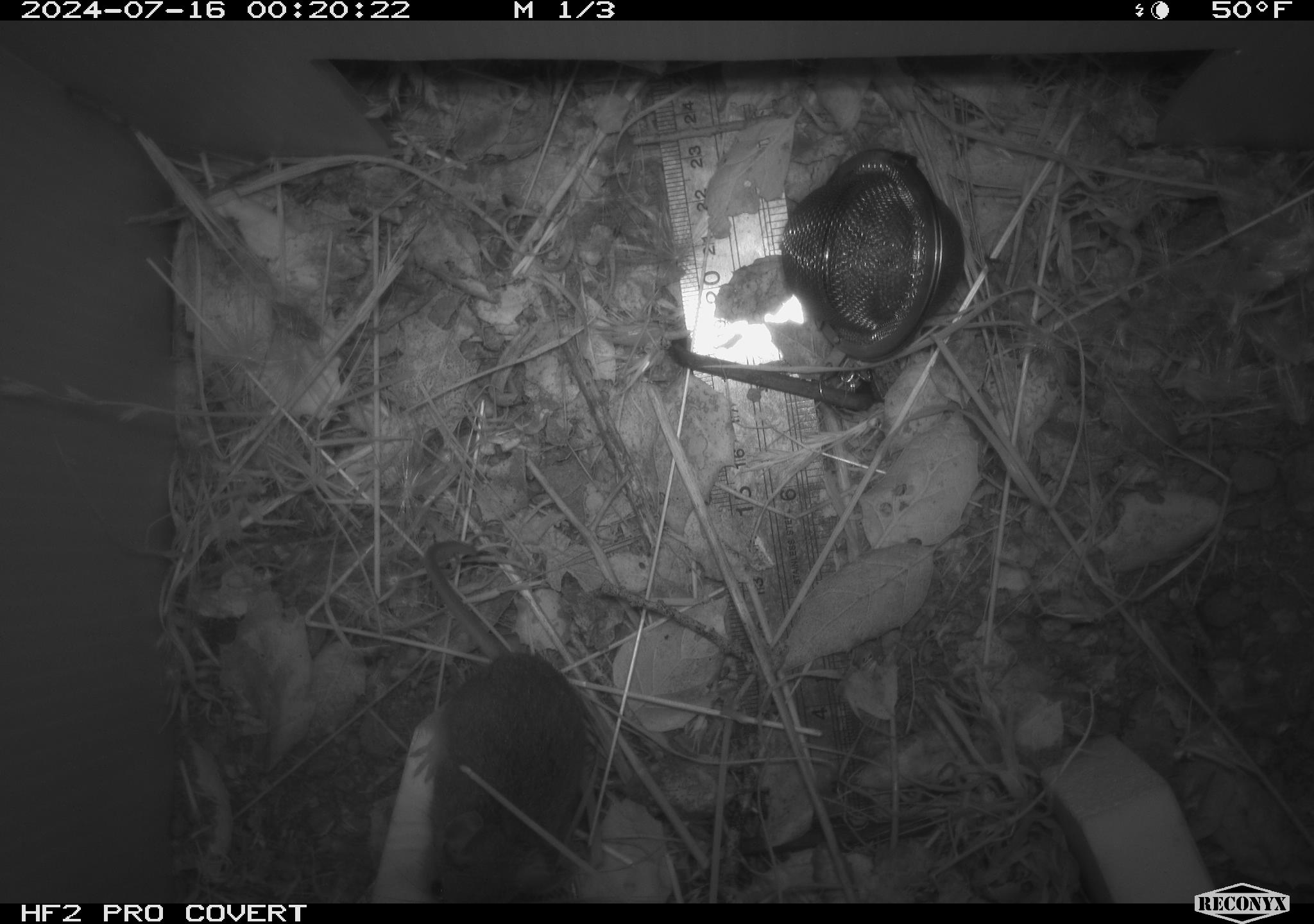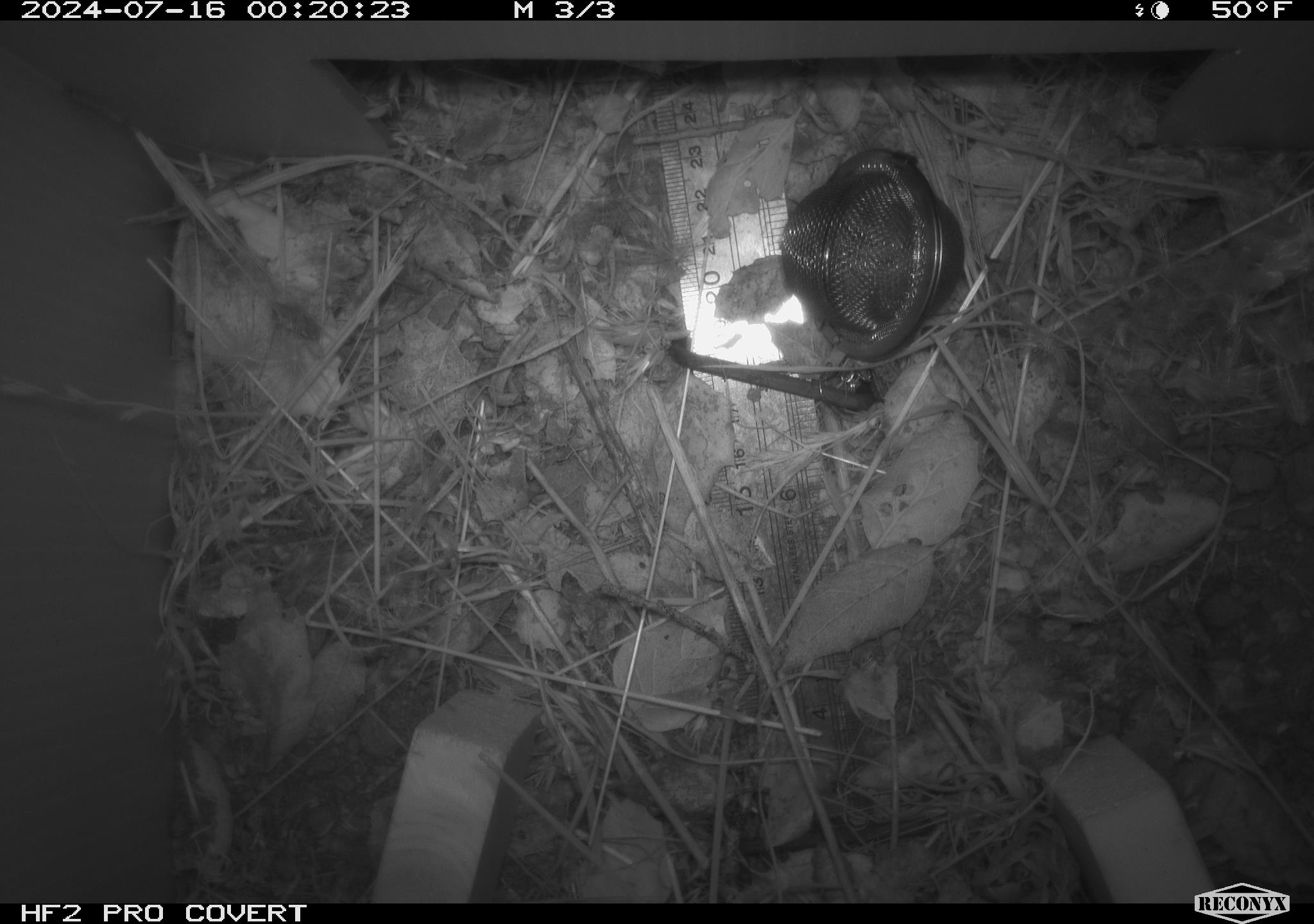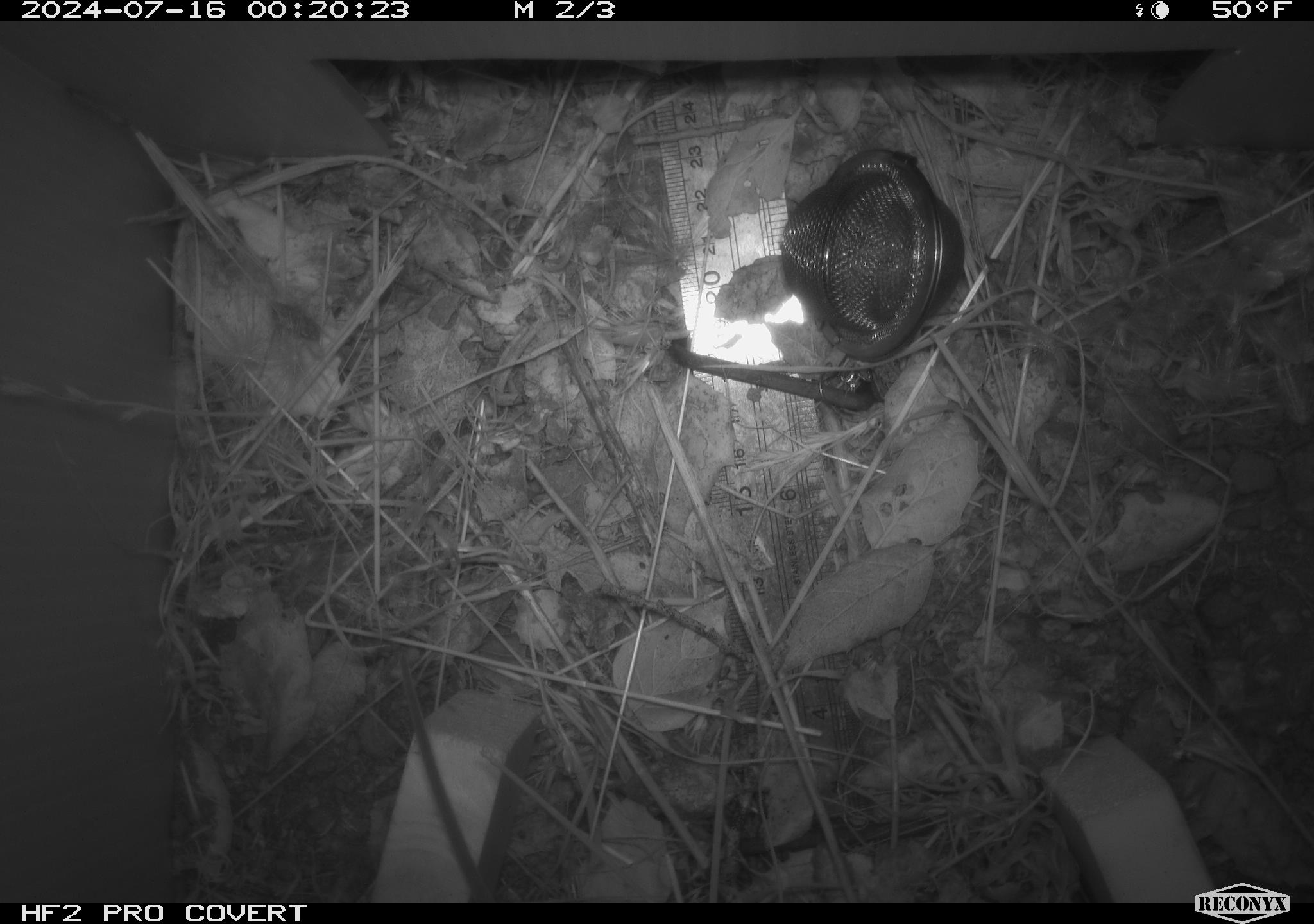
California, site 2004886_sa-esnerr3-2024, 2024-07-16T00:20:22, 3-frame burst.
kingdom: Animalia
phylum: Chordata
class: Mammalia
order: Rodentia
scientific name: Rodentia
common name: rodent